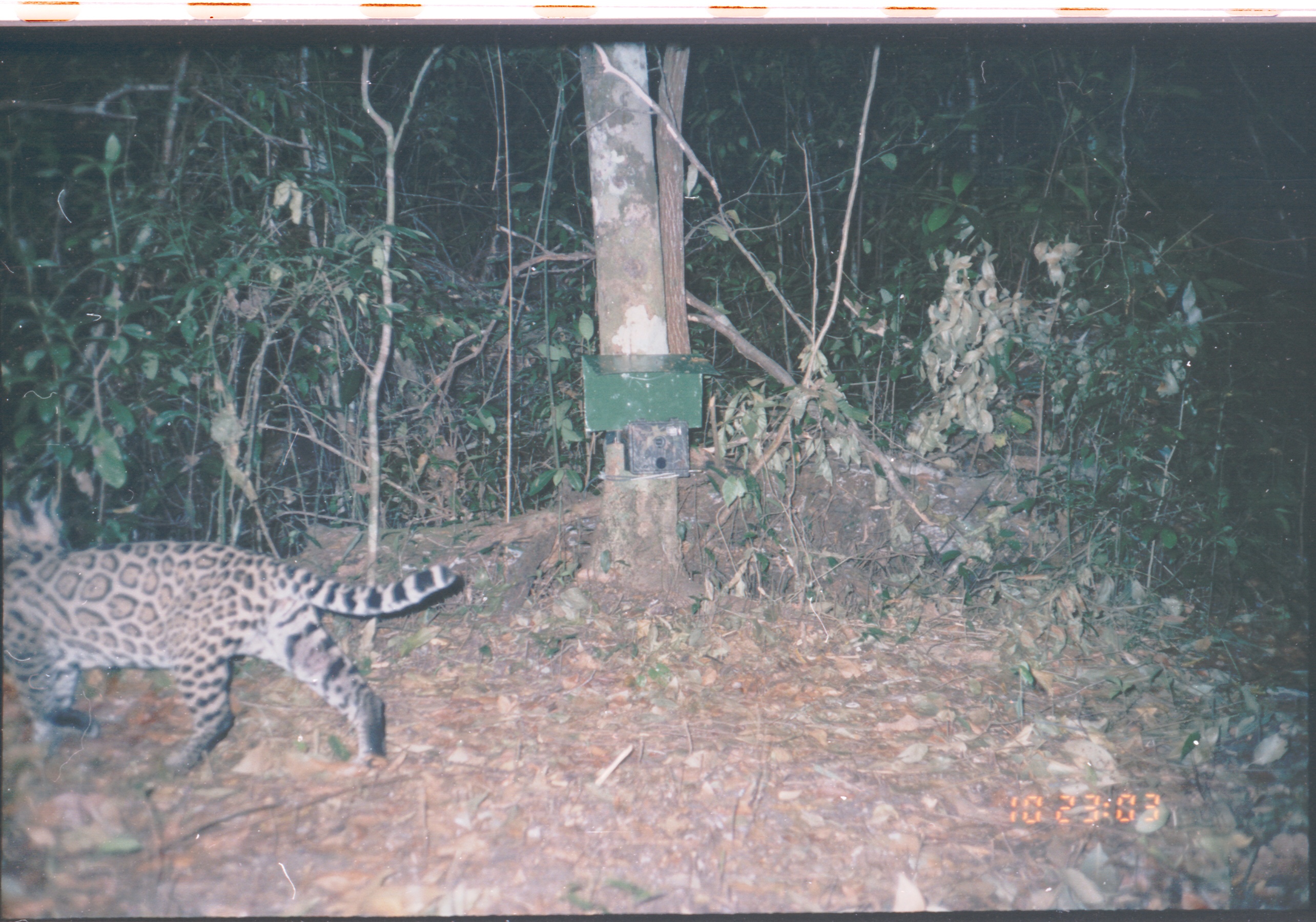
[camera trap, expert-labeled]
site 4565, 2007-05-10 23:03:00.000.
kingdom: Animalia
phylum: Chordata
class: Mammalia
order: Carnivora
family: Felidae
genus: Leopardus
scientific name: Leopardus pardalis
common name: ocelot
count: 1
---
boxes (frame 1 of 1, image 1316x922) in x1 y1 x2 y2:
leopardus pardalis: 0 478 456 772